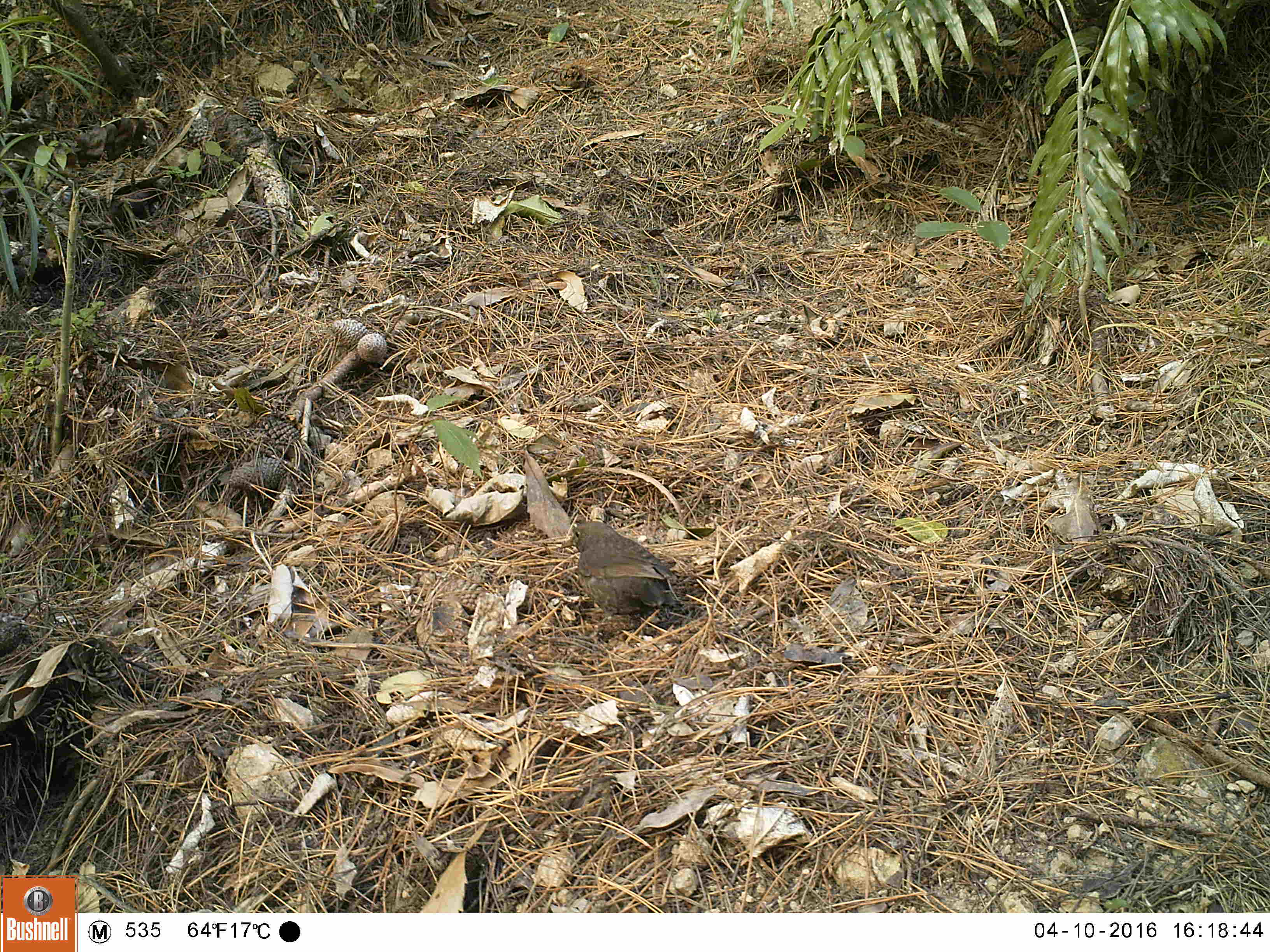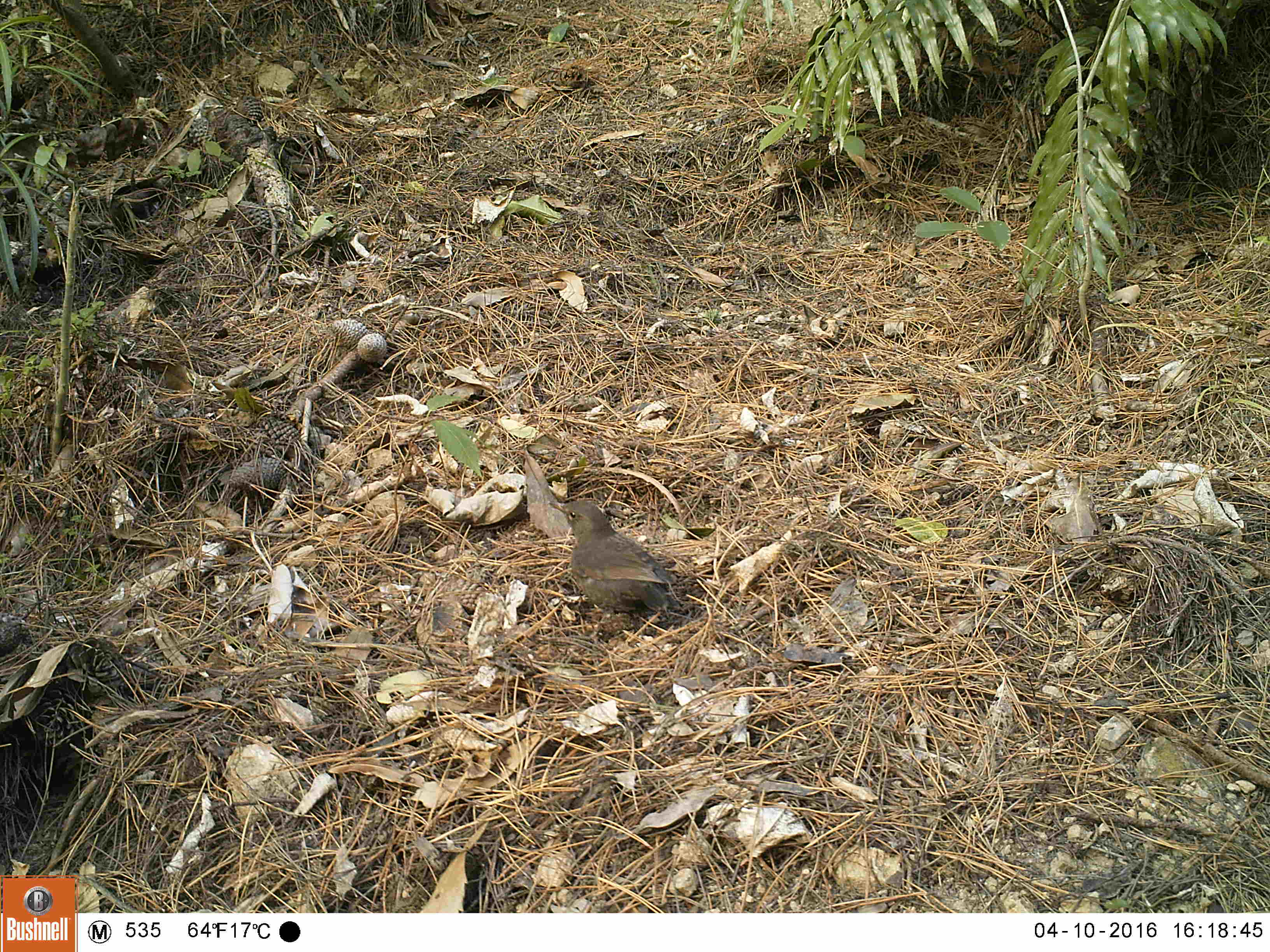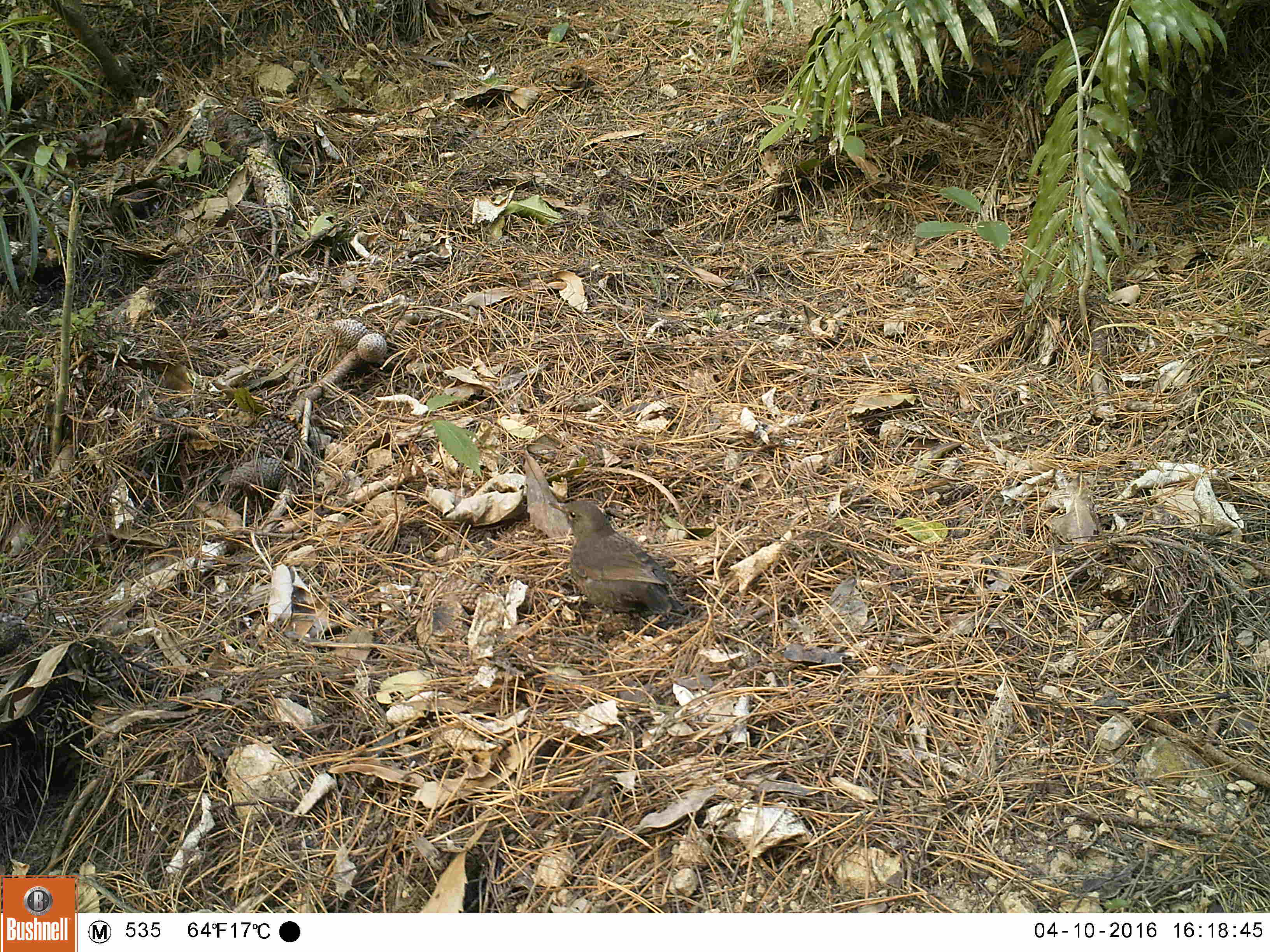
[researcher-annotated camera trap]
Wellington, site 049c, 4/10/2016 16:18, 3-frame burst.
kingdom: Animalia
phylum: Chordata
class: Aves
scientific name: Aves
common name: bird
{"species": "bird (Aves)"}